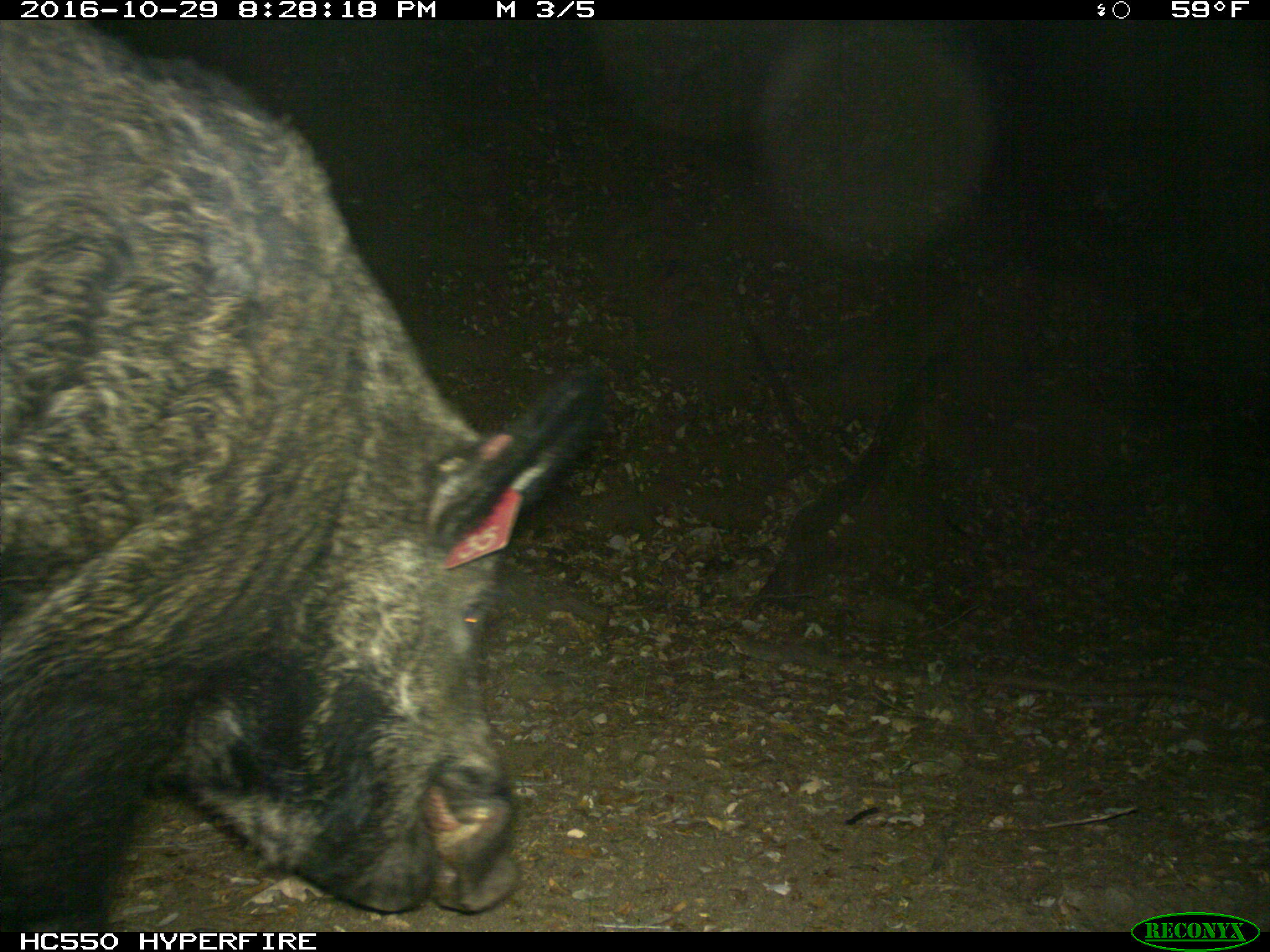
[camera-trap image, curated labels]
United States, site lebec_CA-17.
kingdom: Animalia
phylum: Chordata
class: Mammalia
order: Artiodactyla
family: Suidae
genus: Sus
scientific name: Sus scrofa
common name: wild boar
Sus scrofa (wild boar).